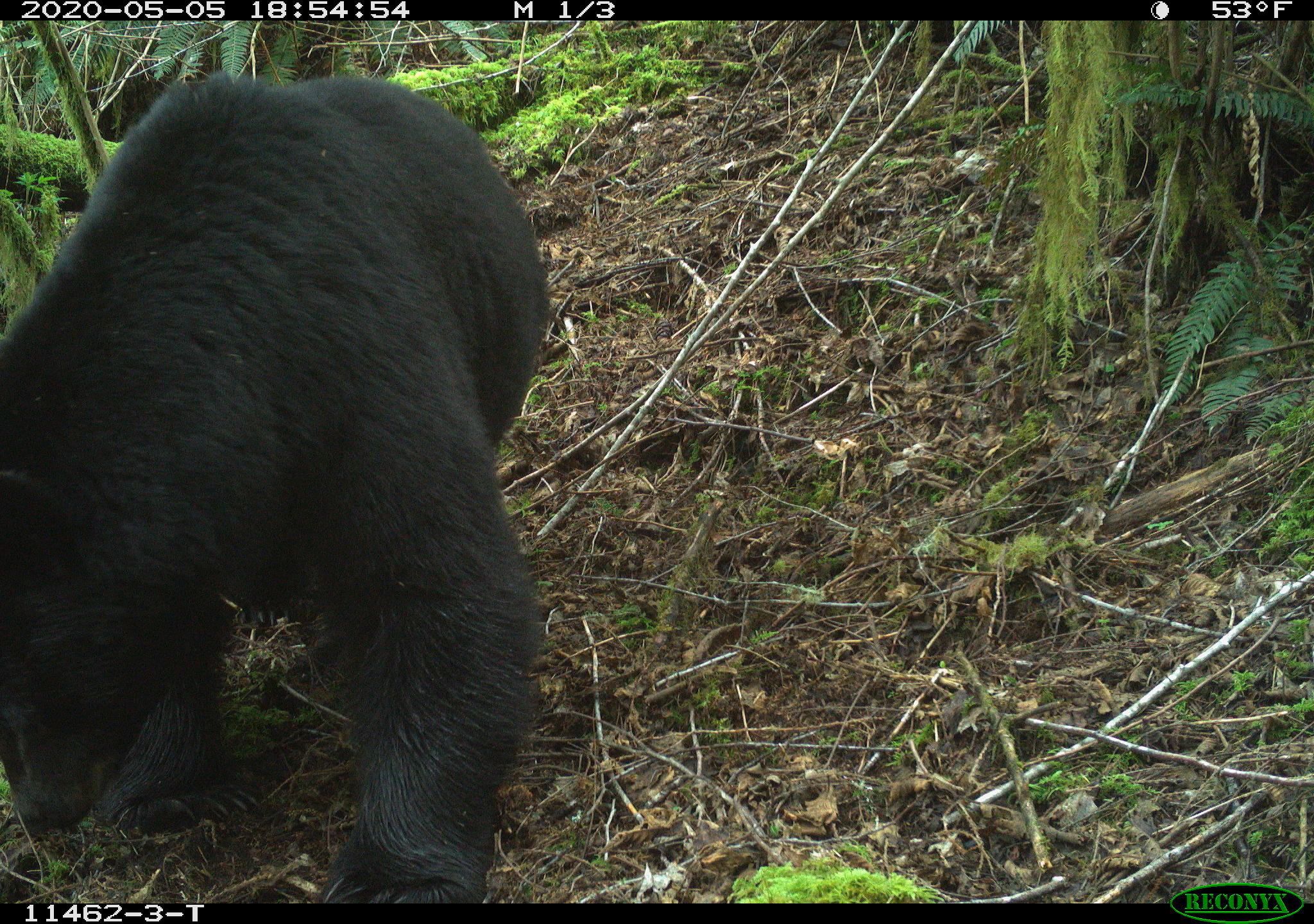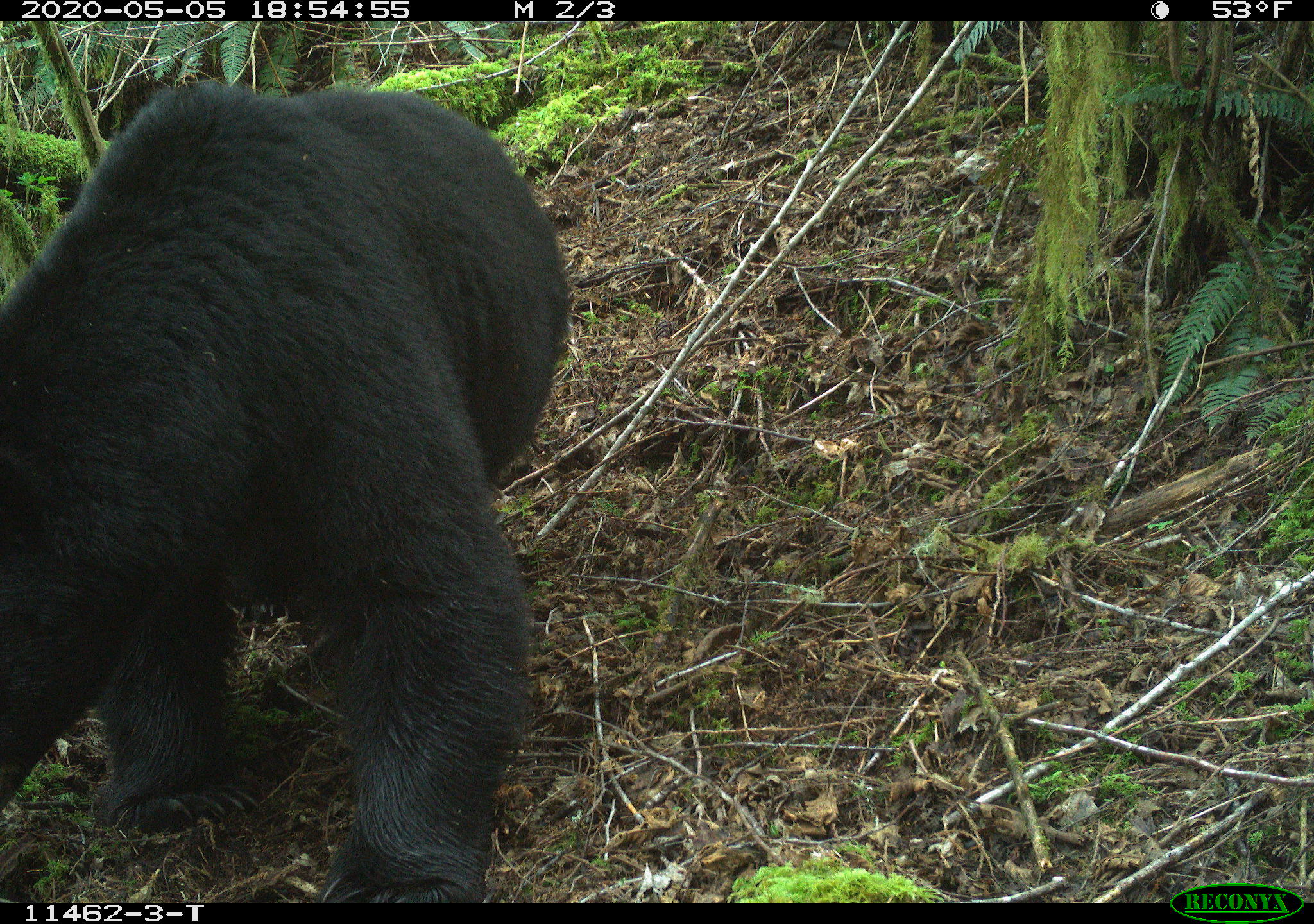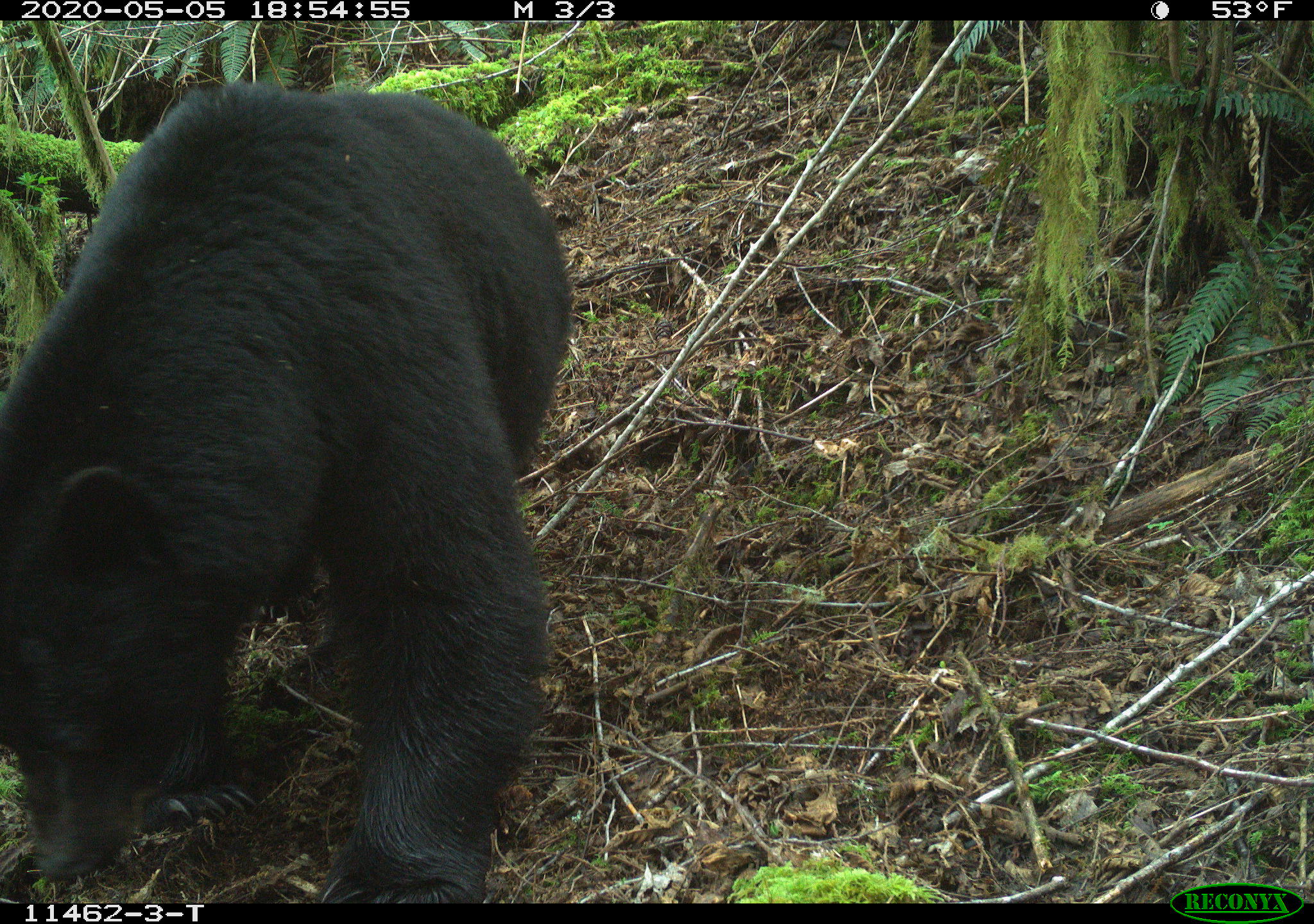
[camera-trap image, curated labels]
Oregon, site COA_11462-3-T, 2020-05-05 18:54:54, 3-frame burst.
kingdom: Animalia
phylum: Chordata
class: Mammalia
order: Carnivora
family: Ursidae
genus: Ursus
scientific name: Ursus americanus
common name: american black bear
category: black bear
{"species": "black bear (american black bear) (Ursus americanus)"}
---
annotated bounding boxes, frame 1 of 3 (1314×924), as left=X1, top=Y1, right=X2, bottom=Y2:
black bear: left=9, top=57, right=559, bottom=887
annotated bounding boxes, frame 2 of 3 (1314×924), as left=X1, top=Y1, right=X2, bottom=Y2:
black bear: left=2, top=67, right=599, bottom=899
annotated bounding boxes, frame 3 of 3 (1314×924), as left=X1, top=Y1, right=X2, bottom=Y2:
black bear: left=4, top=64, right=573, bottom=905